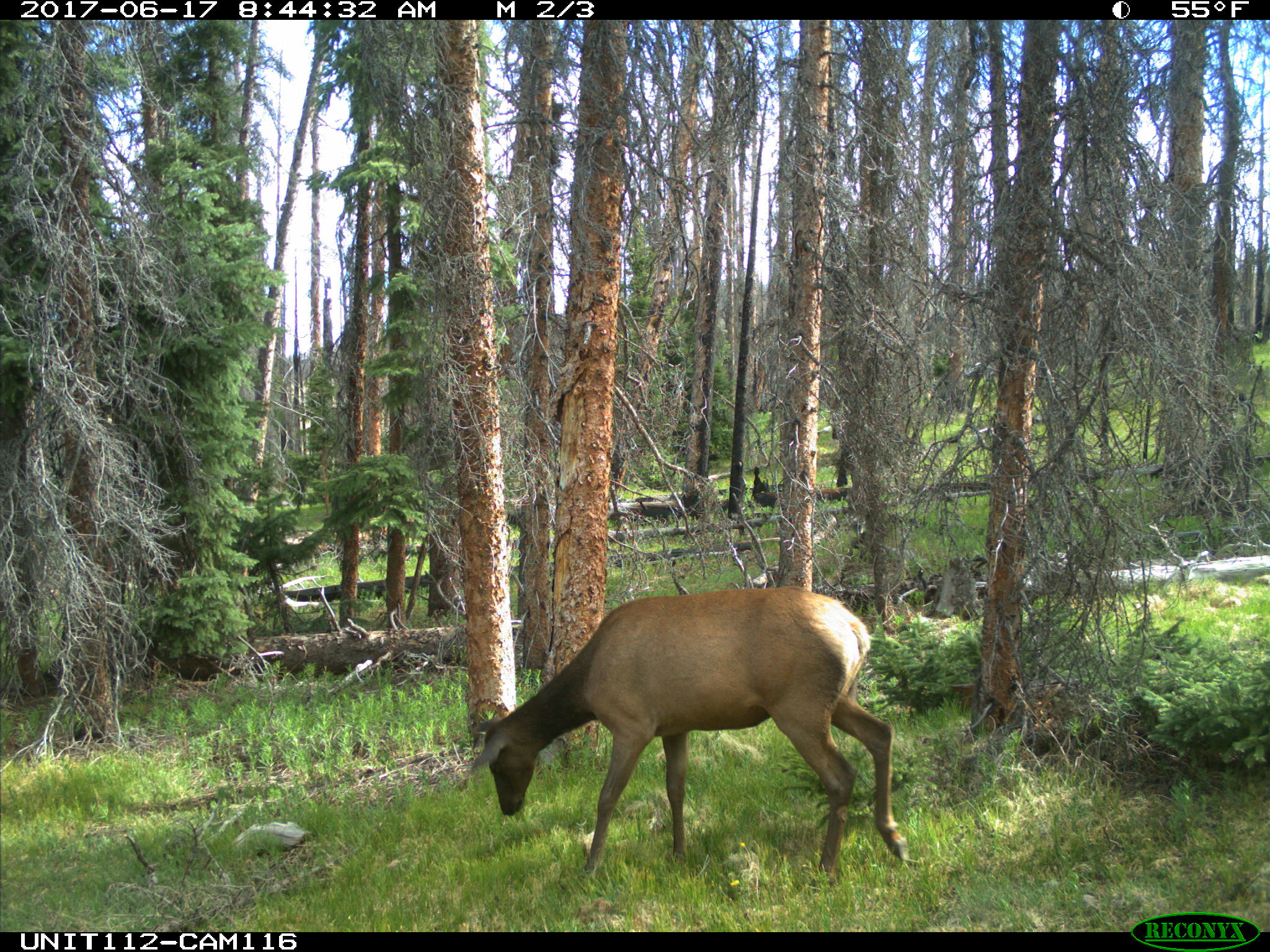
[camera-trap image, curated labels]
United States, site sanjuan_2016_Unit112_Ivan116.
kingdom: Animalia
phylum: Chordata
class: Mammalia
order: Artiodactyla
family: Cervidae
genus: Cervus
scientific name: Cervus elaphus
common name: red deer